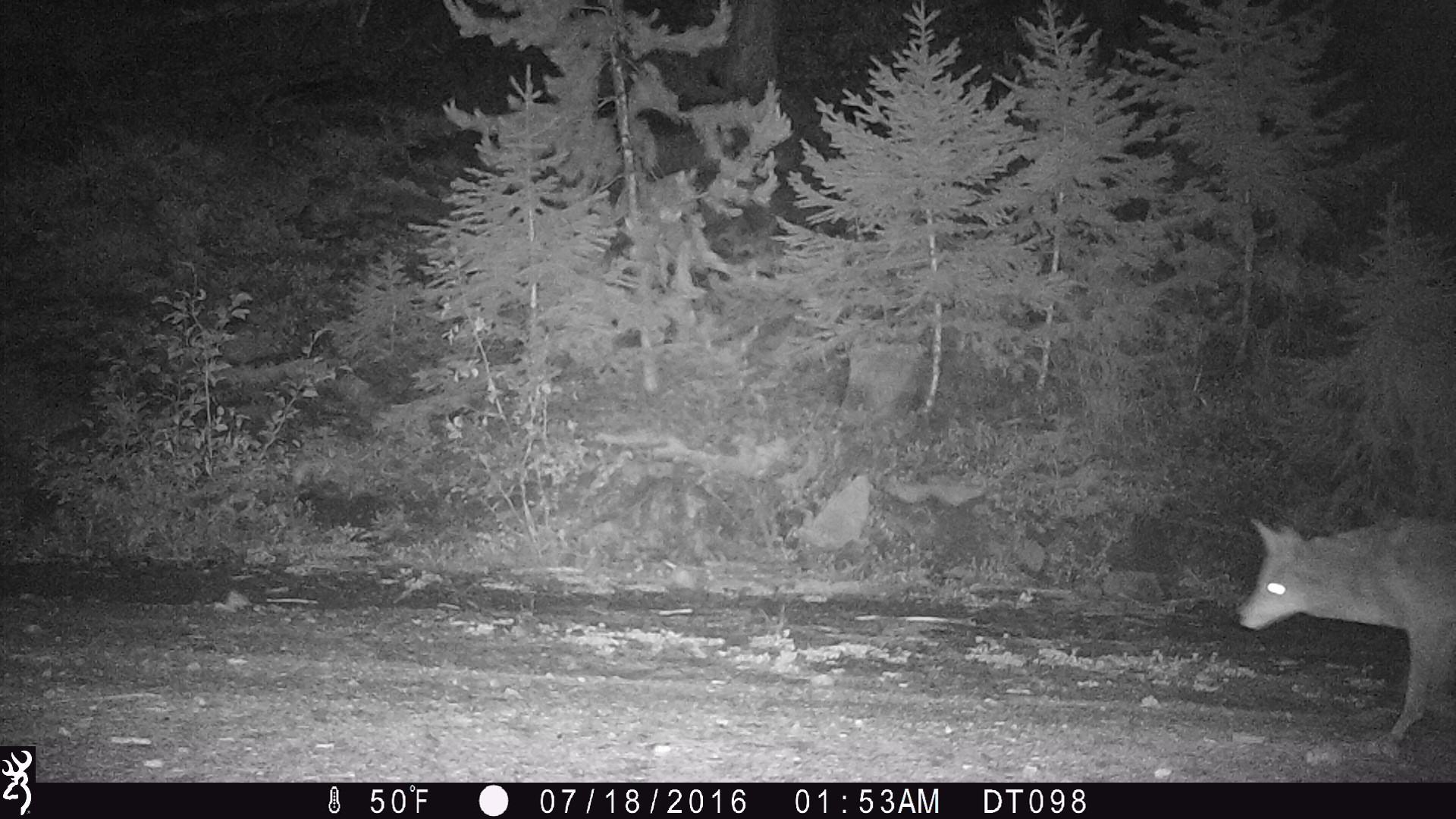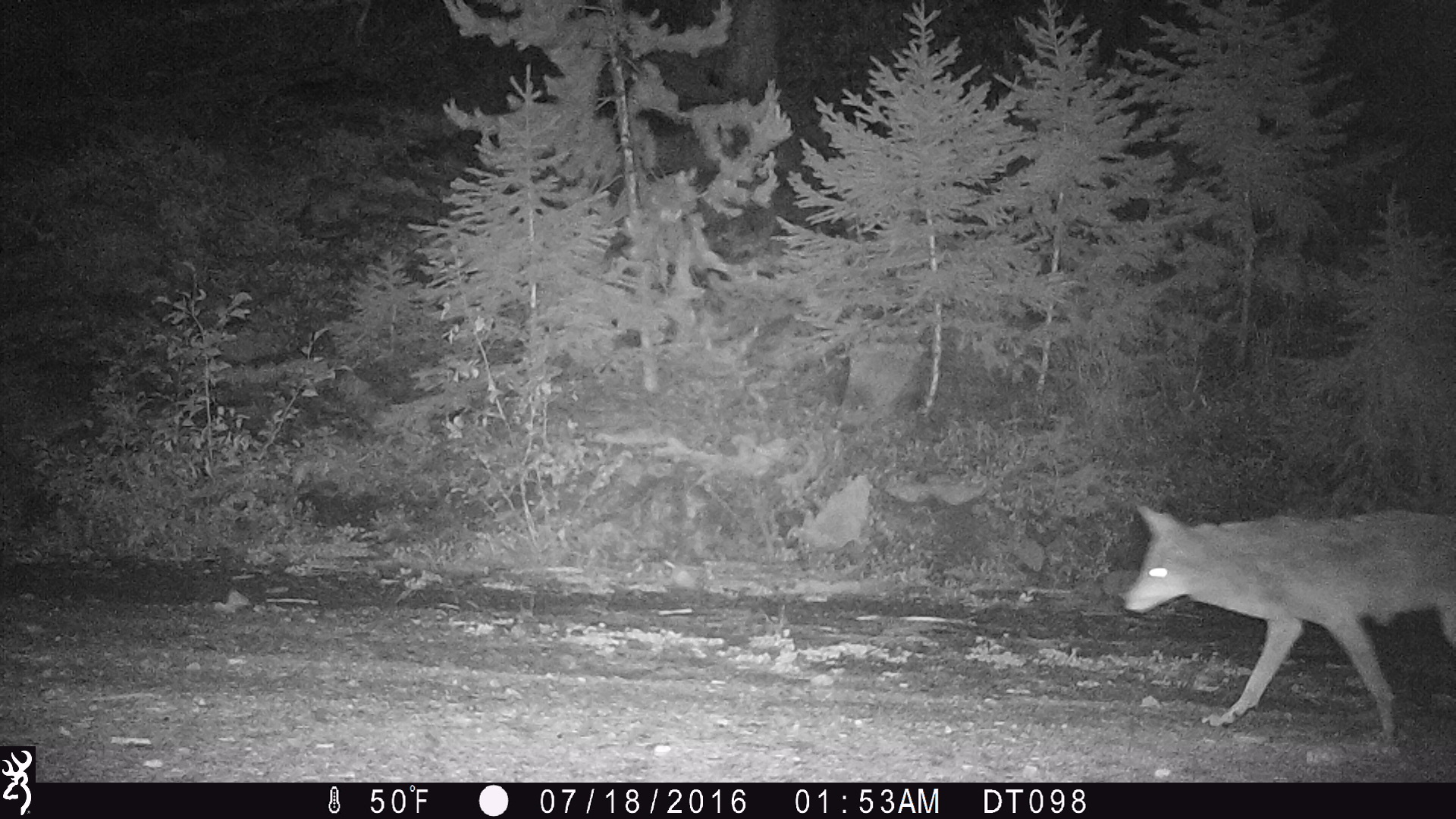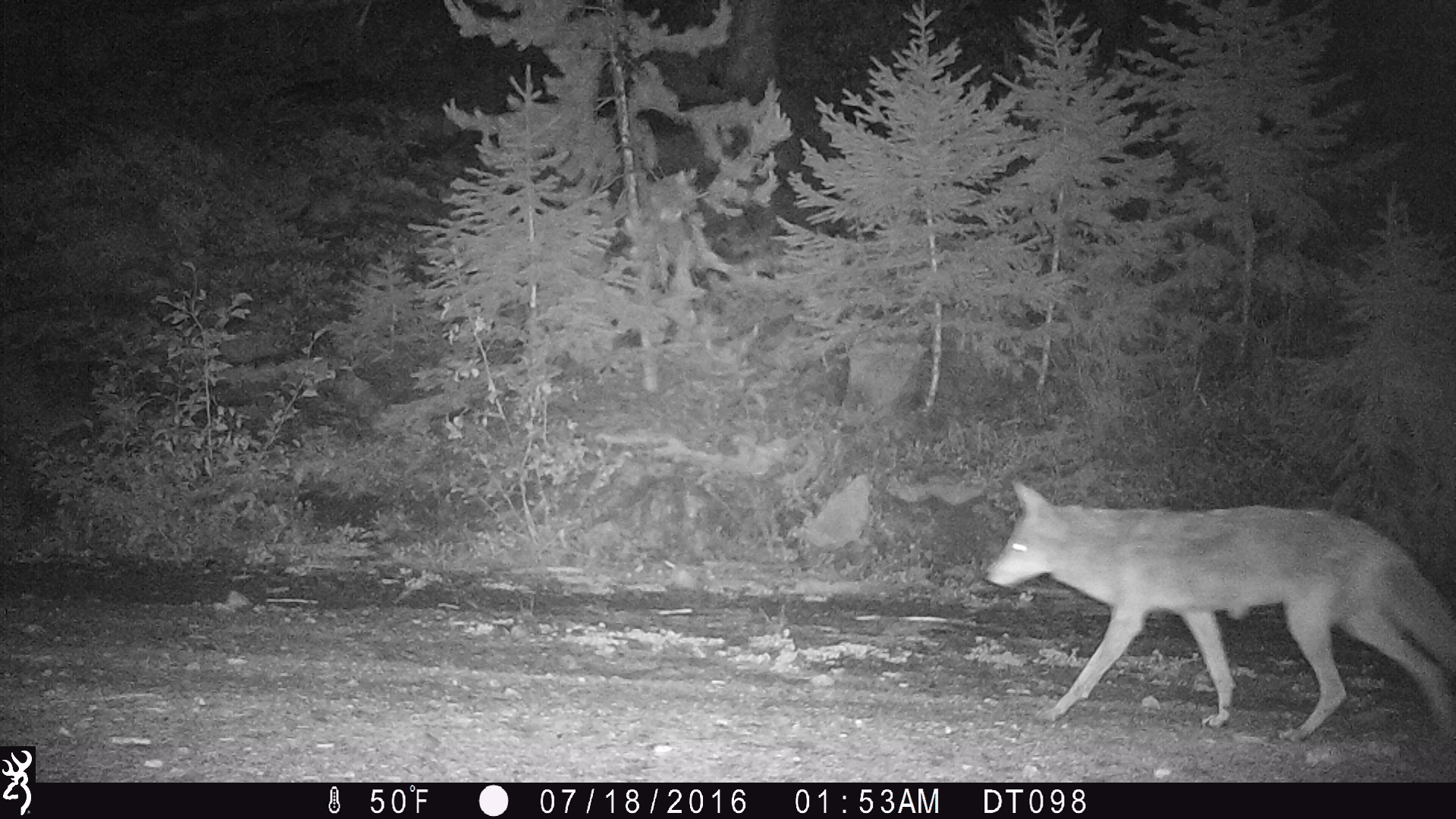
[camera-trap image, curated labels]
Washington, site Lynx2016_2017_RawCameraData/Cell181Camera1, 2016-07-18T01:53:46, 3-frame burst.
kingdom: Animalia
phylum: Chordata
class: Mammalia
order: Carnivora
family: Canidae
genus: Canis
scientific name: Canis latrans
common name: coyote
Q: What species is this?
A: Canis latrans (coyote).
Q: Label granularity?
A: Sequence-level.